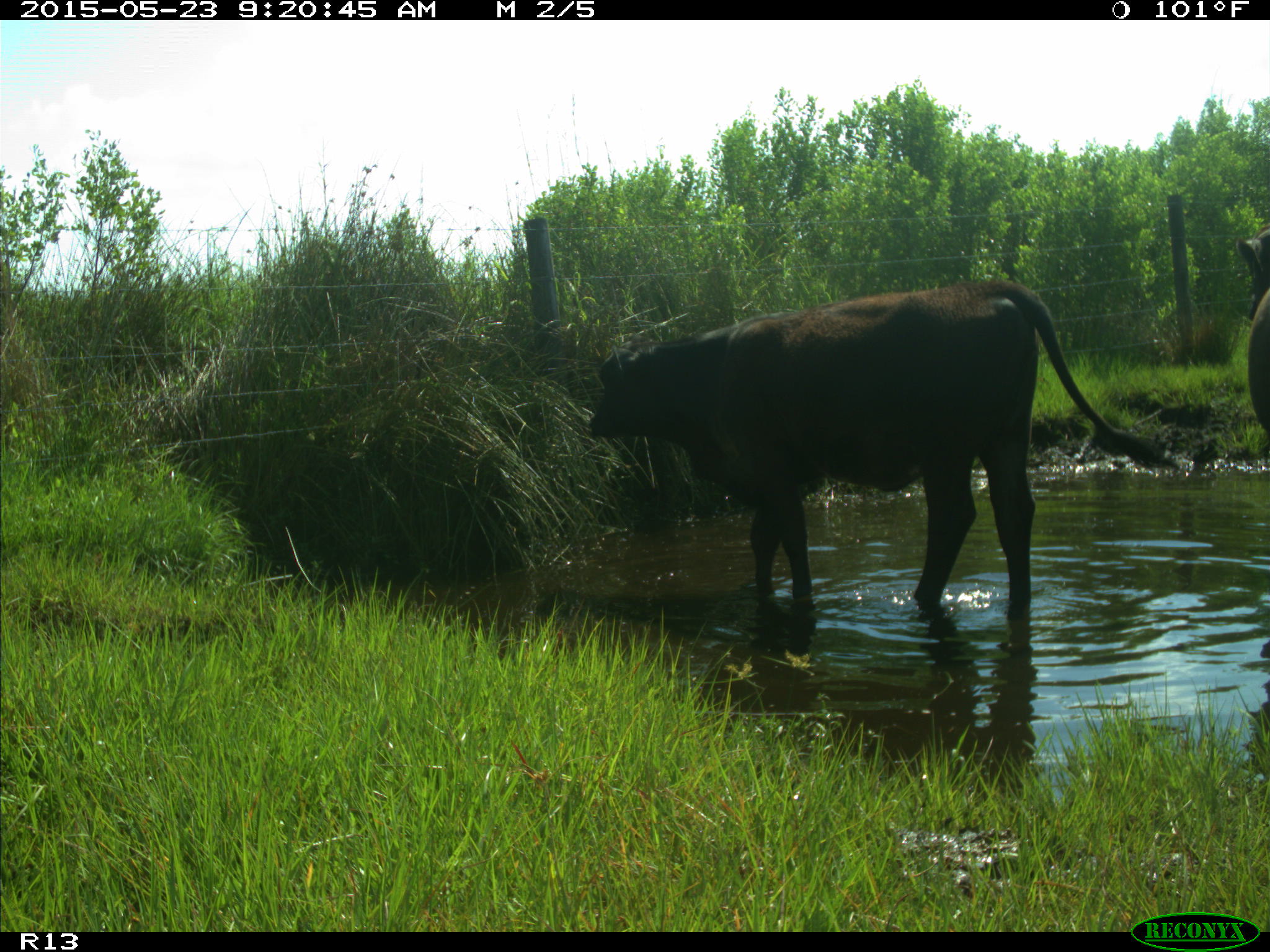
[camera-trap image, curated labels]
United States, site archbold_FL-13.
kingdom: Animalia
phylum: Chordata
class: Mammalia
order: Artiodactyla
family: Bovidae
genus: Bos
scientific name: Bos taurus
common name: domestic cow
Bos taurus (domestic cow).